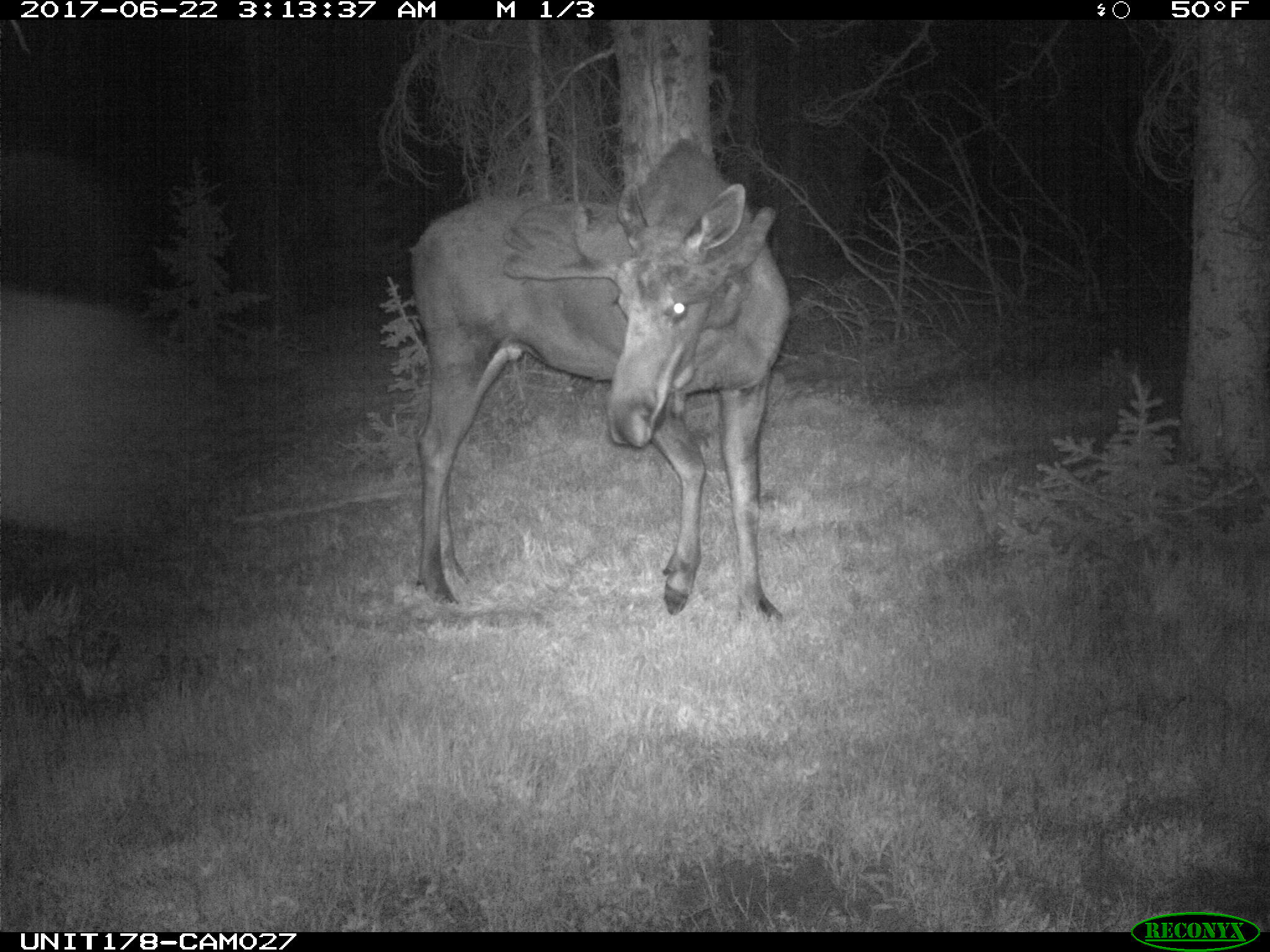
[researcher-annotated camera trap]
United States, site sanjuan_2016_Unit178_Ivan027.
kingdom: Animalia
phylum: Chordata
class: Mammalia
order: Artiodactyla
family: Cervidae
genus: Alces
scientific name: Alces alces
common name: moose